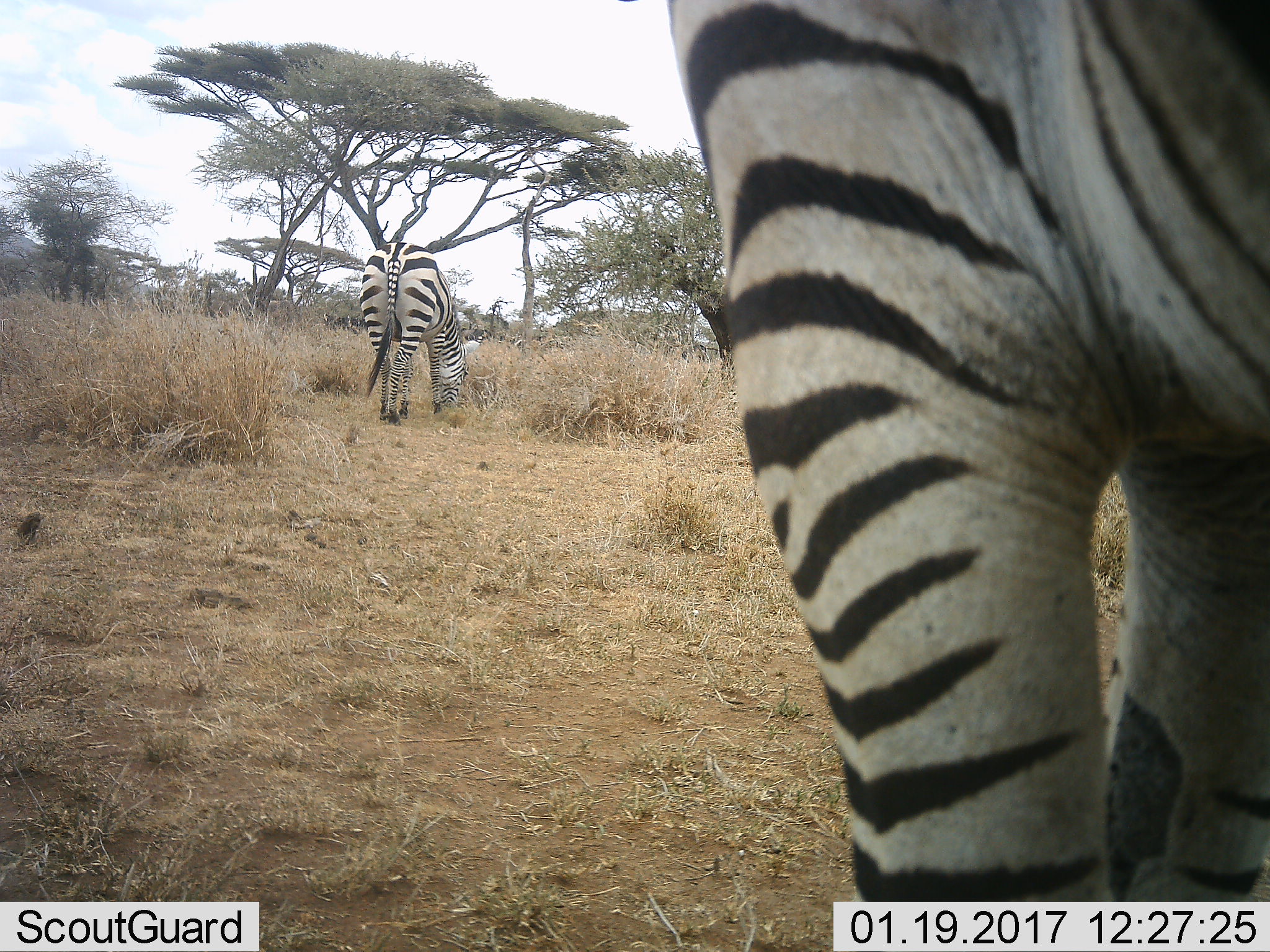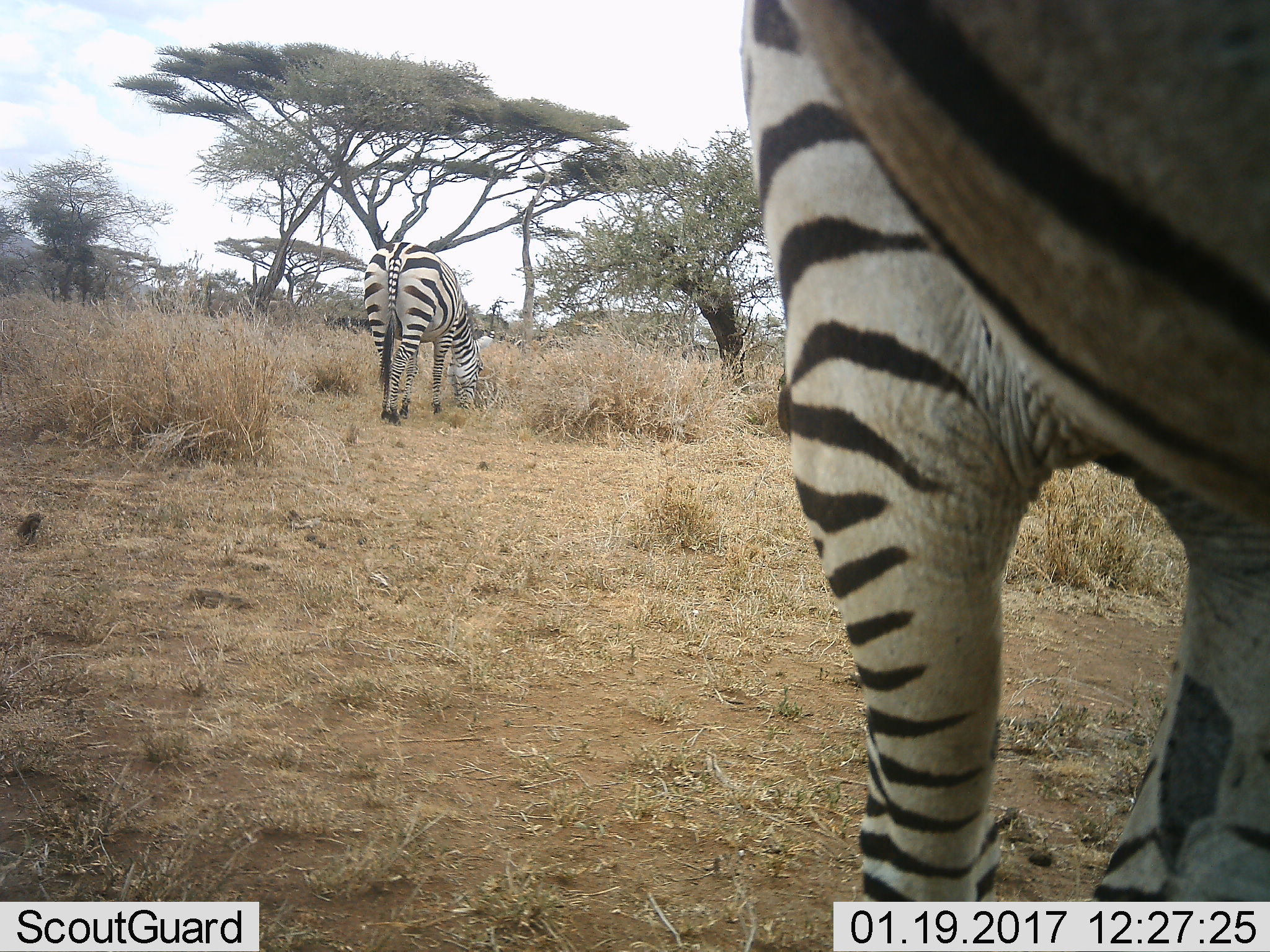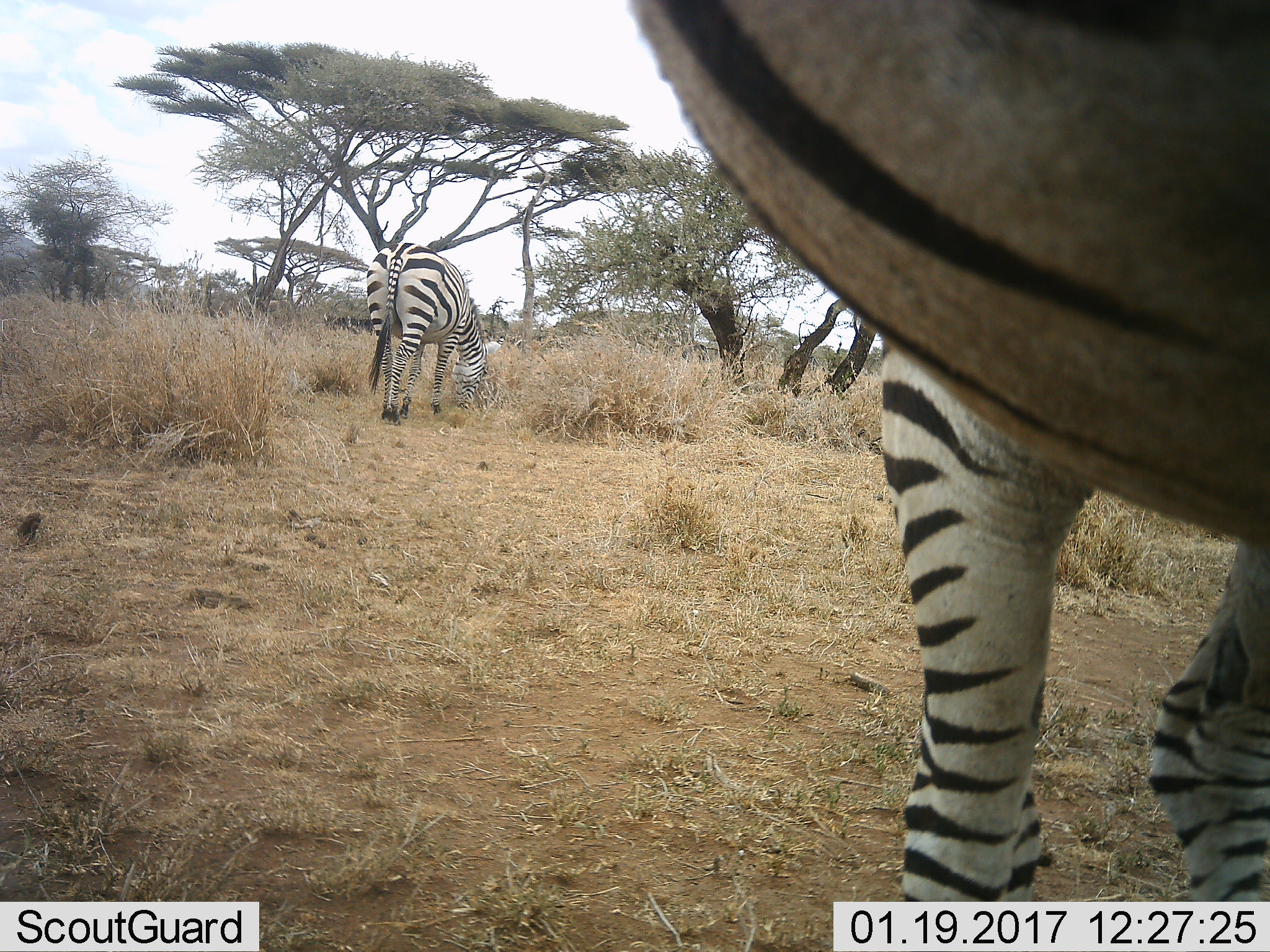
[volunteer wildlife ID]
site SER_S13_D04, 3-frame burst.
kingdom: Animalia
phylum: Chordata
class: Mammalia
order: Perissodactyla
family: Equidae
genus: Equus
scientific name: Equus quagga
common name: plains zebra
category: zebraplains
Zebraplains (plains zebra) (Equus quagga), count 2. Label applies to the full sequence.